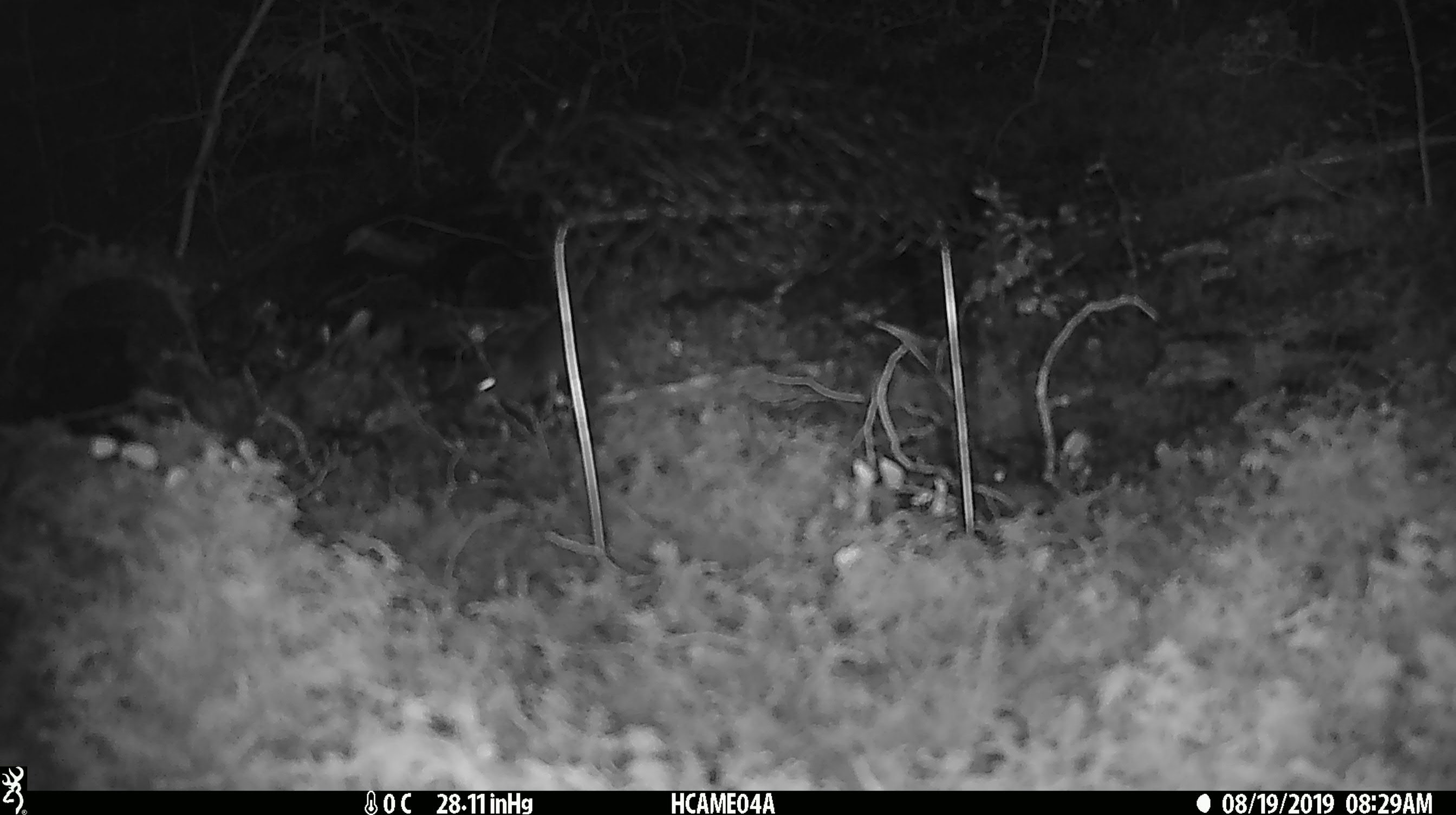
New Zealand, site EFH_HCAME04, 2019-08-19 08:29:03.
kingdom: Animalia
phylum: Chordata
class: Mammalia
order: Rodentia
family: Muridae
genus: Mus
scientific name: Mus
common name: mouse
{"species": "mouse (Mus)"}